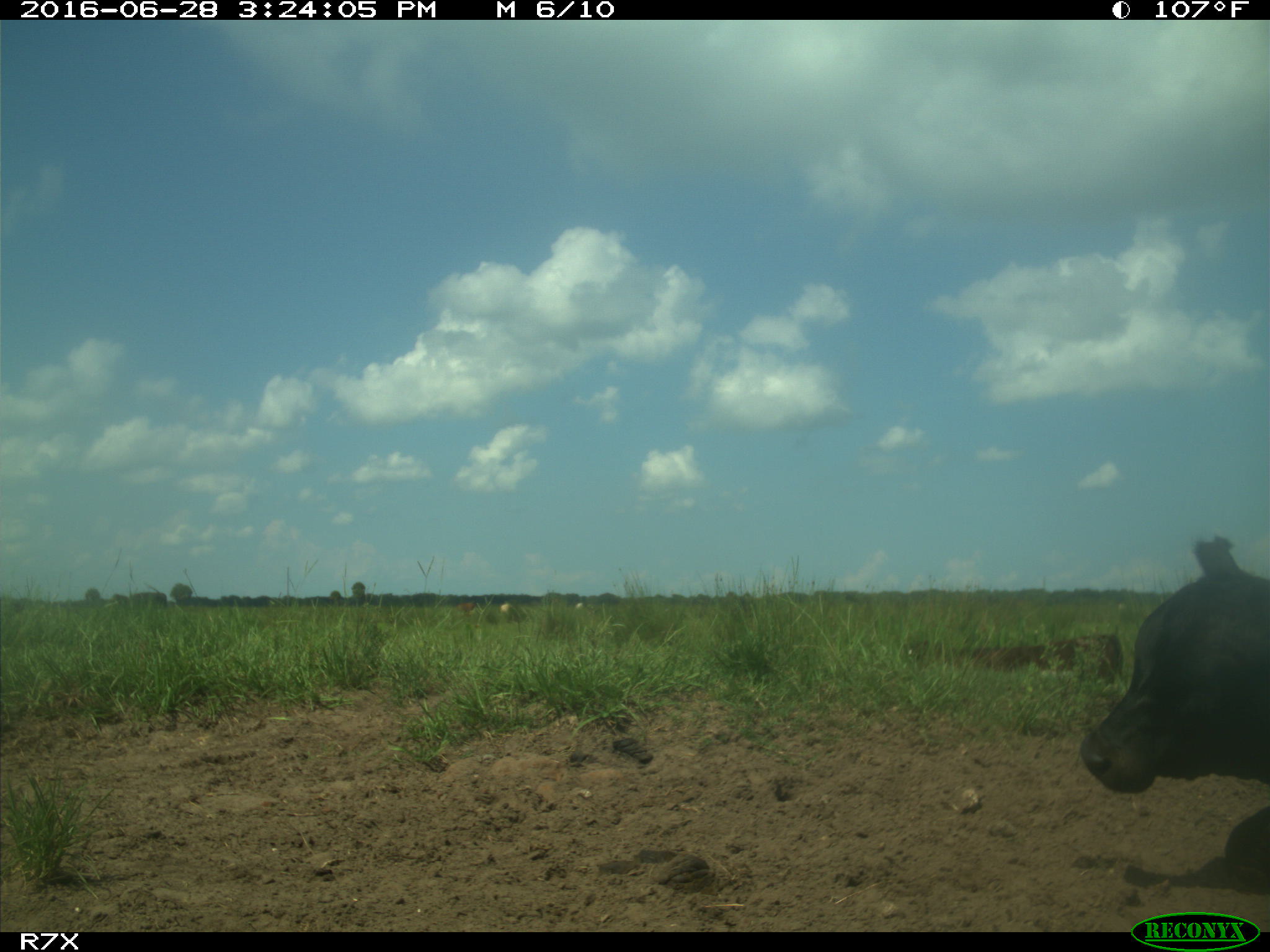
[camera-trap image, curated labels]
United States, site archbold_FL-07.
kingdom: Animalia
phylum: Chordata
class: Mammalia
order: Artiodactyla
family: Bovidae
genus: Bos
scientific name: Bos taurus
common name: domestic cow